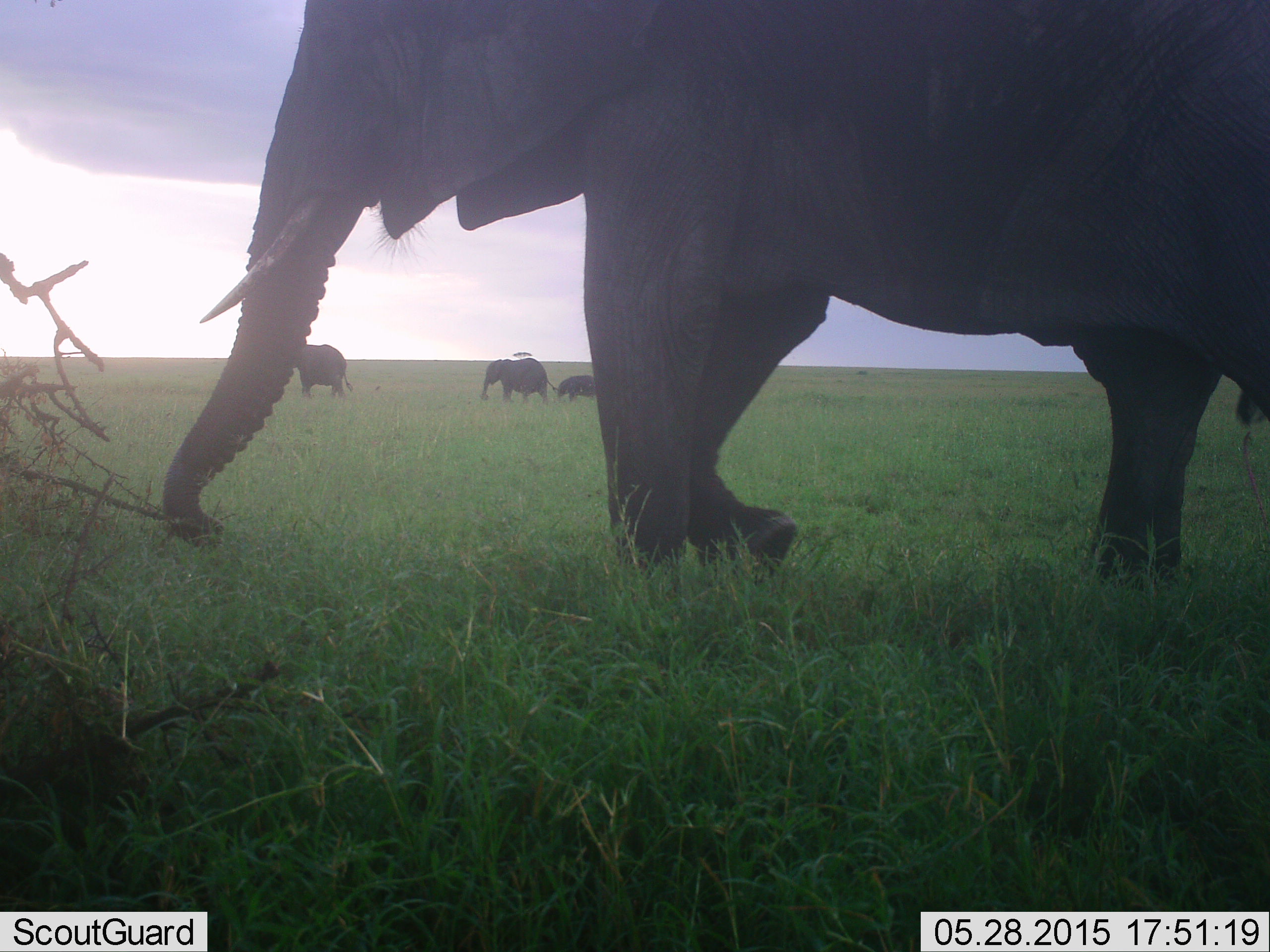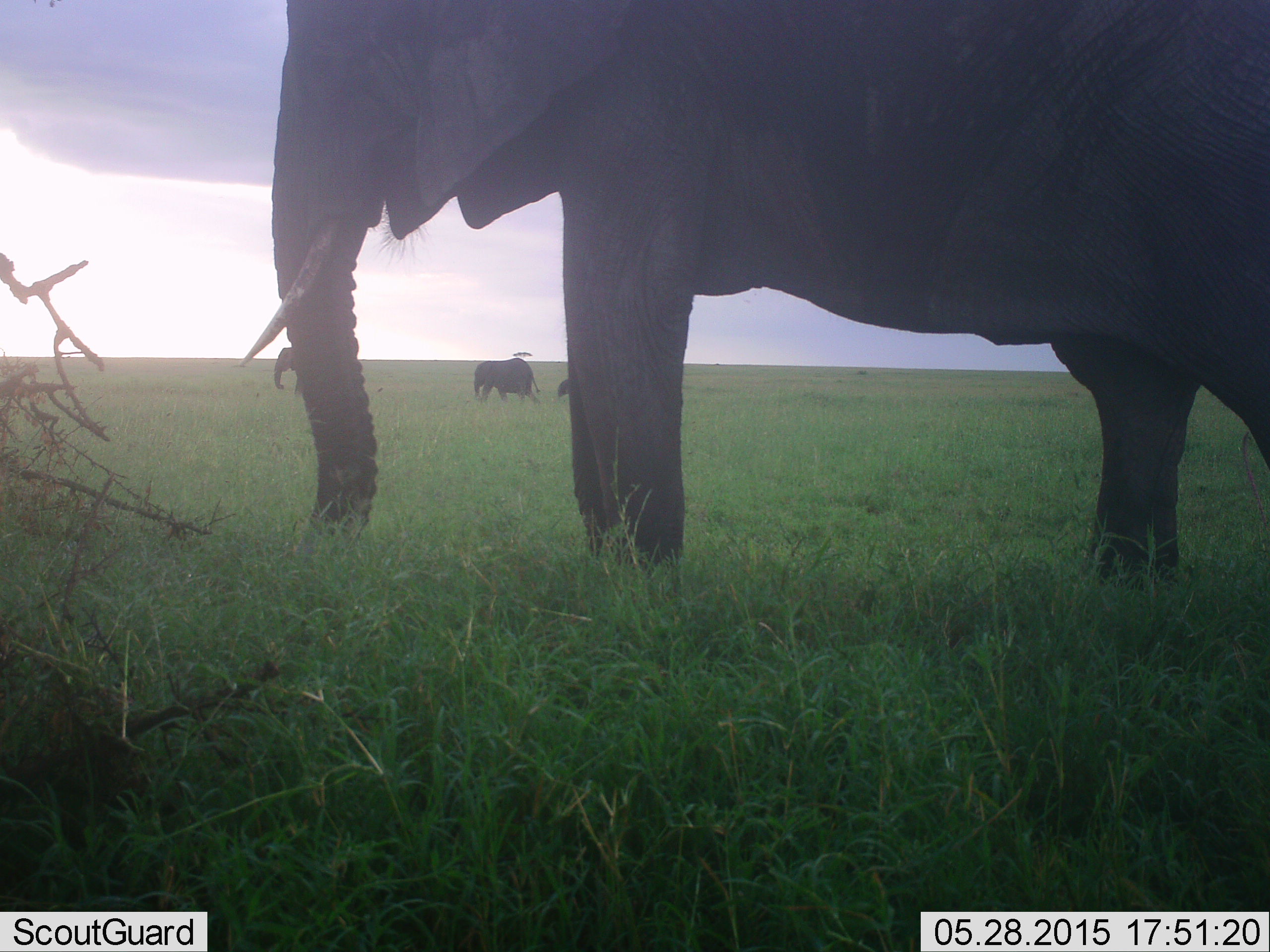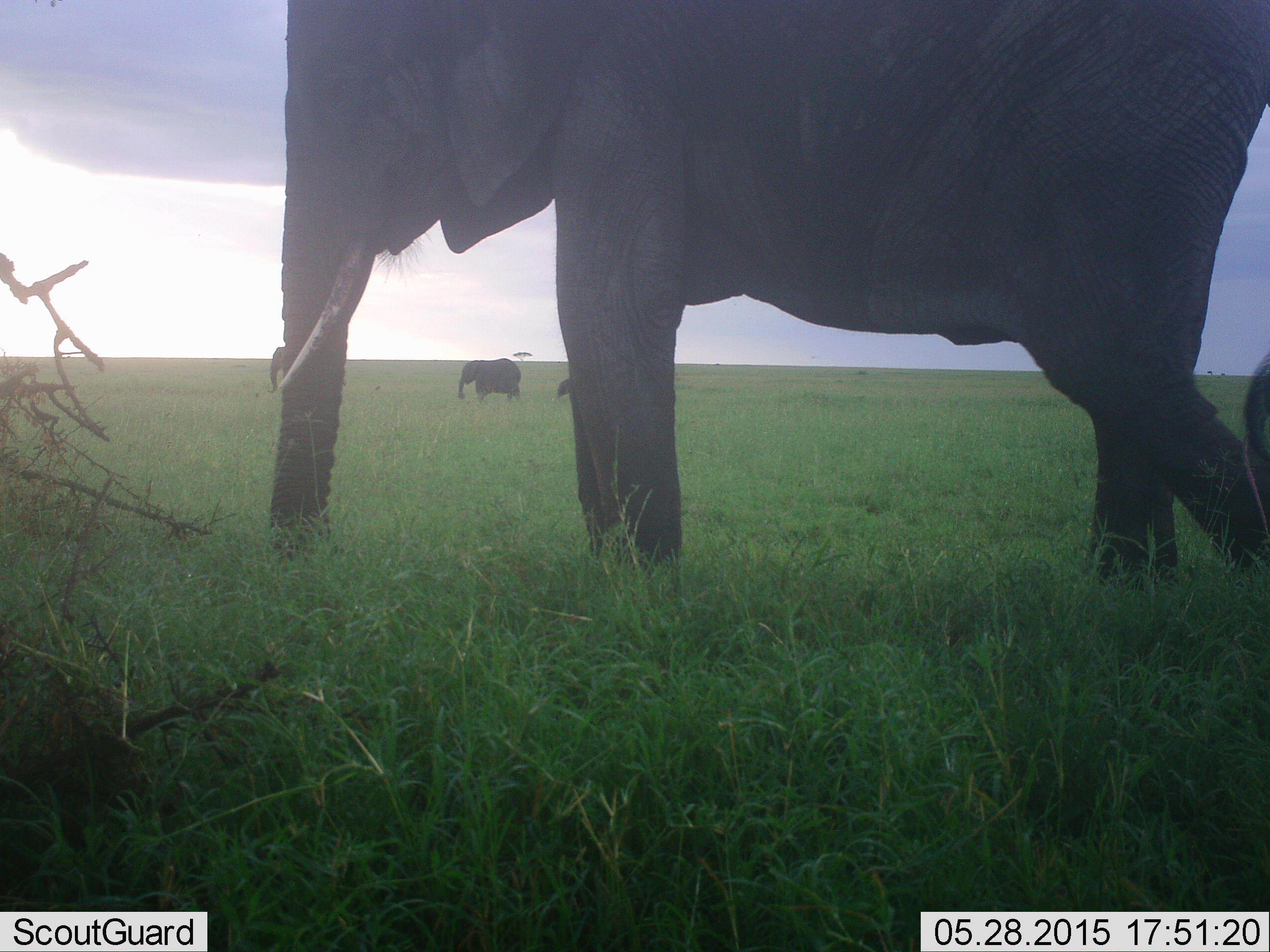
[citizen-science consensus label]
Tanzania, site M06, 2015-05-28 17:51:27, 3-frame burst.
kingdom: Animalia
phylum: Chordata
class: Mammalia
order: Proboscidea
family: Elephantidae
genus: Loxodonta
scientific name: Loxodonta africana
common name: african bush elephant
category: elephant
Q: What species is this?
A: Elephant (african bush elephant) (Loxodonta africana).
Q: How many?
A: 4.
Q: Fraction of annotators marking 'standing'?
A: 70%.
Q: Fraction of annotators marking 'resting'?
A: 0%.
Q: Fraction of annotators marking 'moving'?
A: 70%.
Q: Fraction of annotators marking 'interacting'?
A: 0%.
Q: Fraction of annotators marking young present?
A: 50%.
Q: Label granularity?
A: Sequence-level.